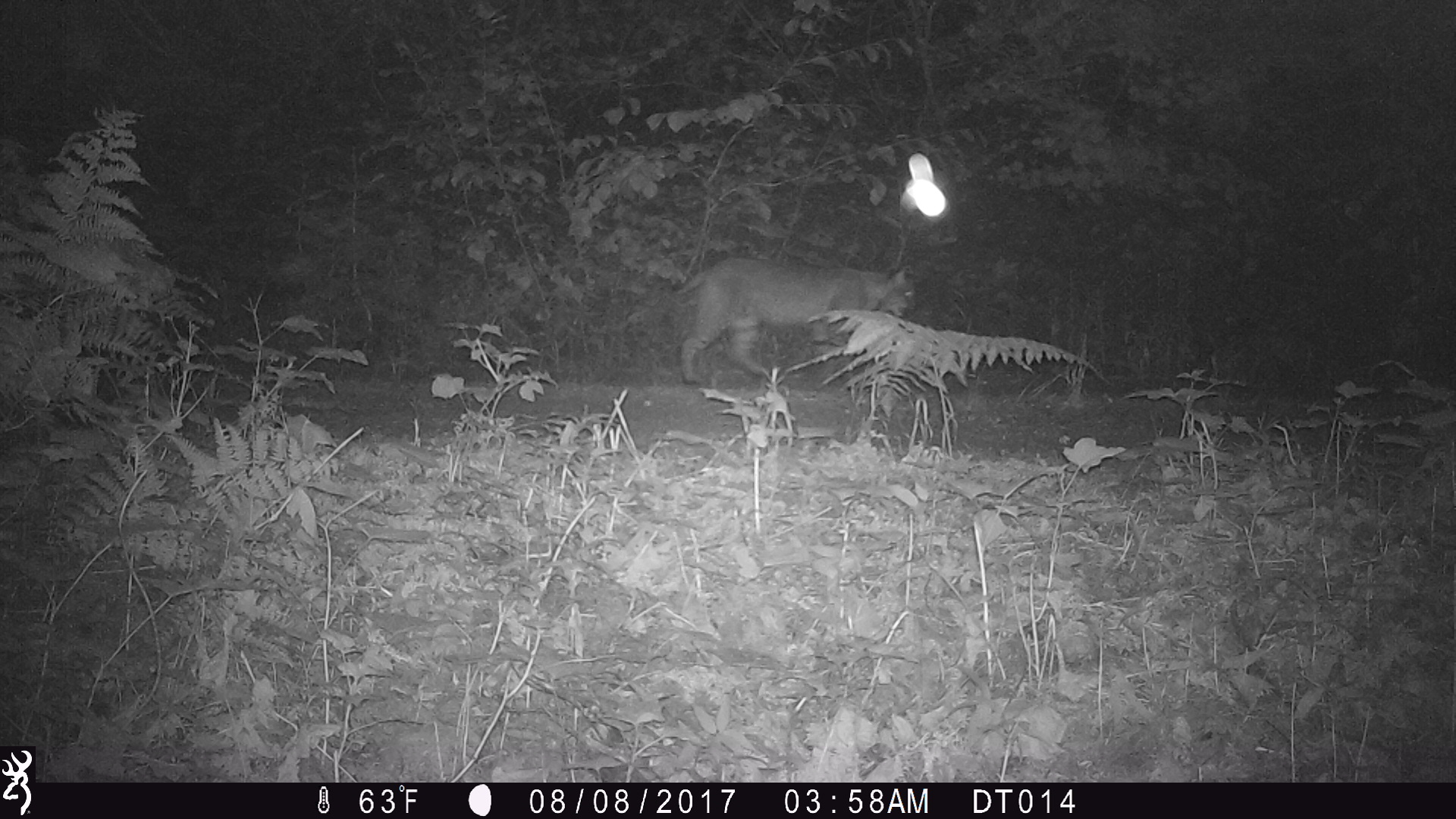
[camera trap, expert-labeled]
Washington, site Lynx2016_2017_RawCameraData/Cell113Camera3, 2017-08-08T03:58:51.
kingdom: Animalia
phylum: Chordata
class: Mammalia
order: Carnivora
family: Felidae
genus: Lynx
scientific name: Lynx rufus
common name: bobcat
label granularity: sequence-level